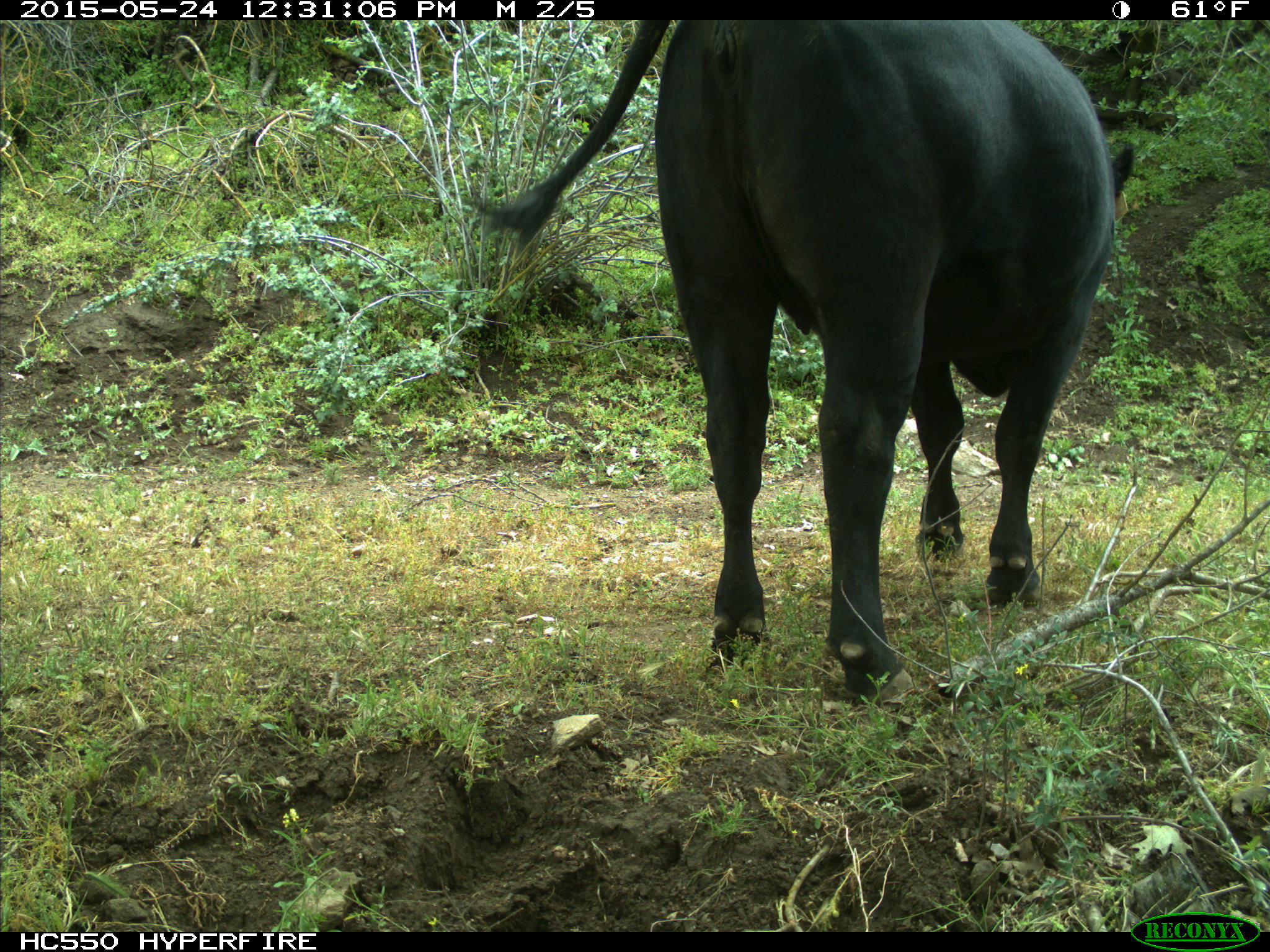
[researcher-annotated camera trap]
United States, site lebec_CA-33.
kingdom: Animalia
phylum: Chordata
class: Mammalia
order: Artiodactyla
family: Bovidae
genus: Bos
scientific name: Bos taurus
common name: domestic cow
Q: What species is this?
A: Bos taurus (domestic cow).